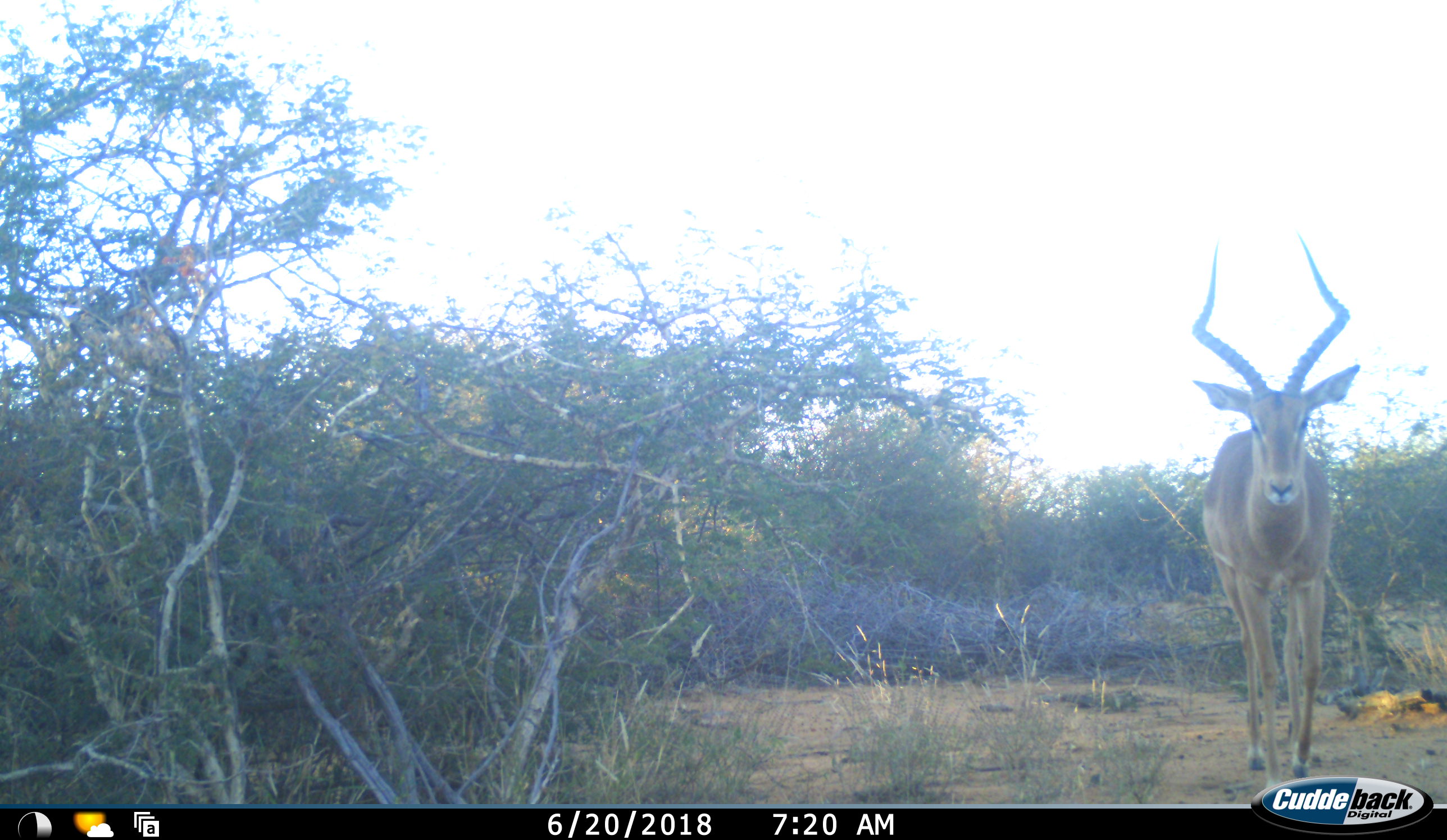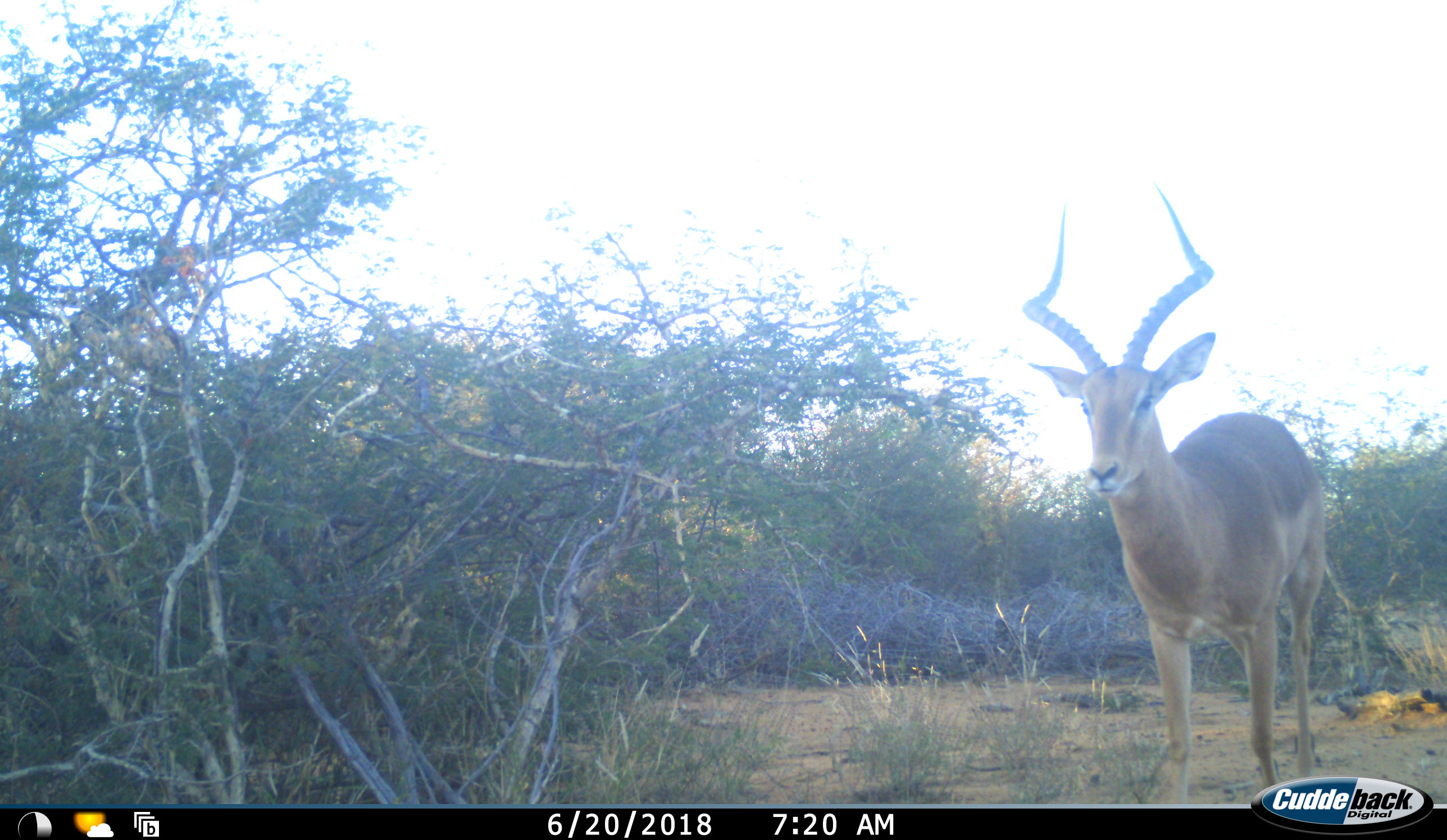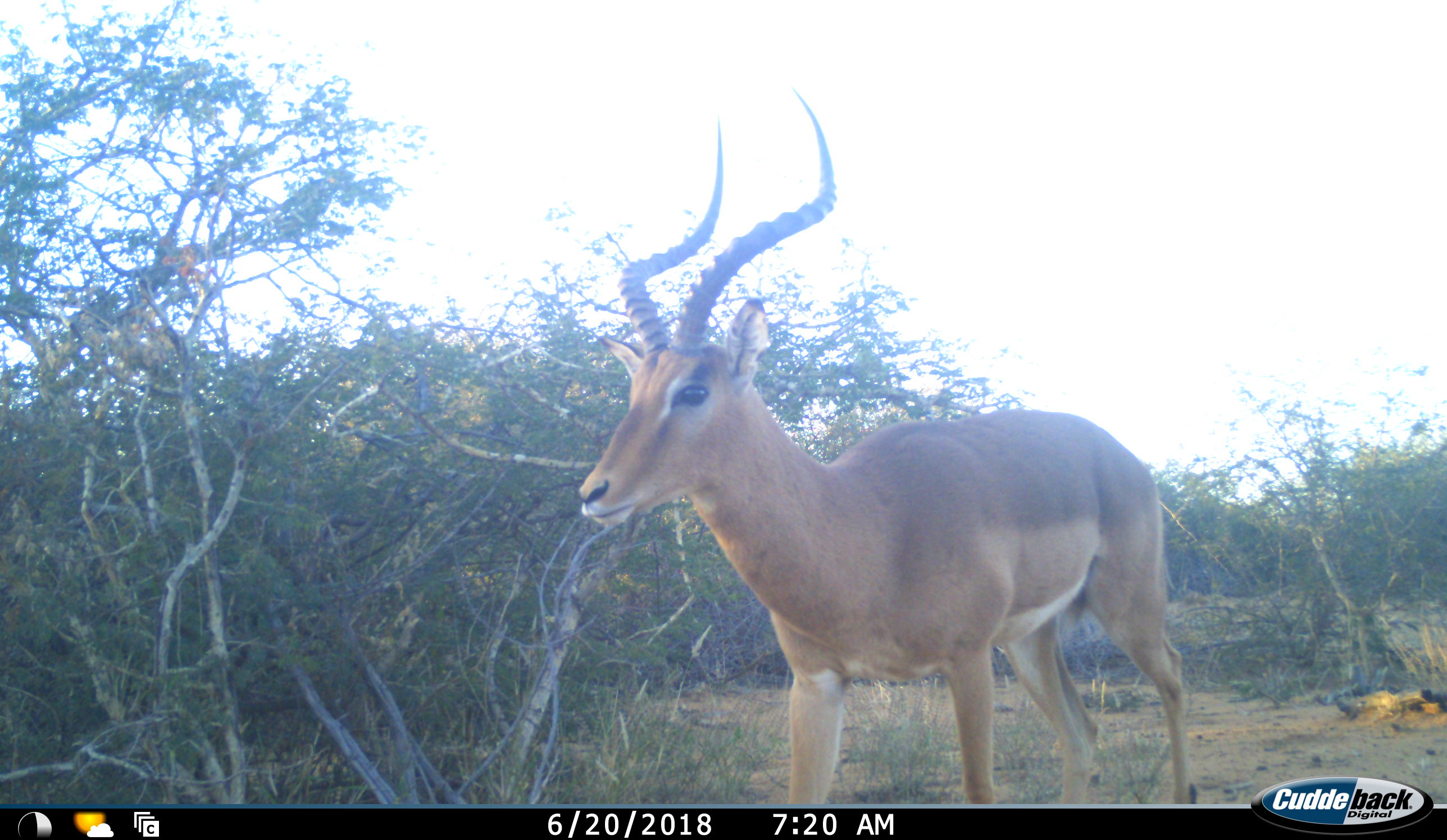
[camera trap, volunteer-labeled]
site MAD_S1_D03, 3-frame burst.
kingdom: Animalia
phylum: Chordata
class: Mammalia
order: Artiodactyla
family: Bovidae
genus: Aepyceros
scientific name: Aepyceros melampus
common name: impala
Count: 1.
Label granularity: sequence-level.